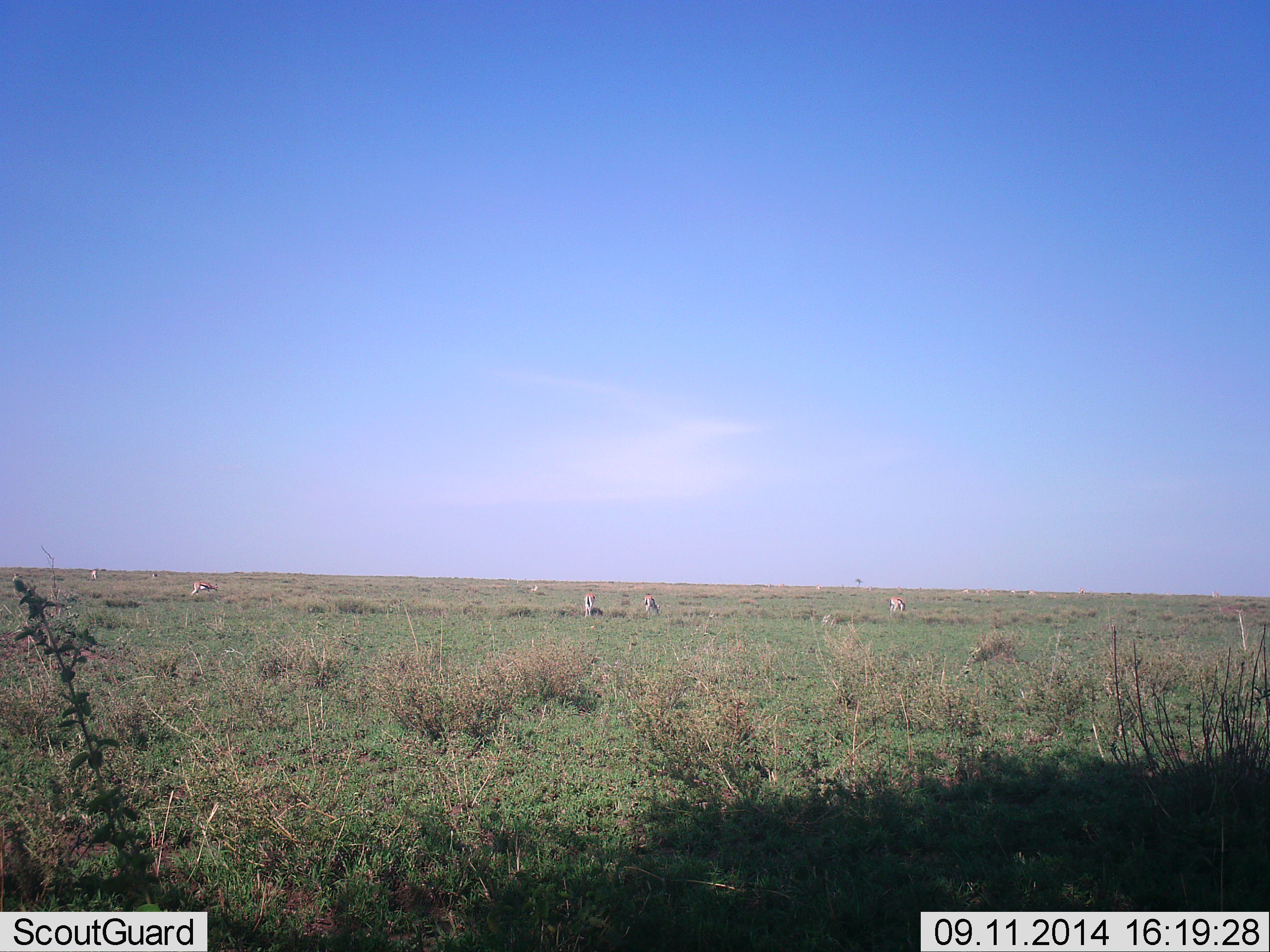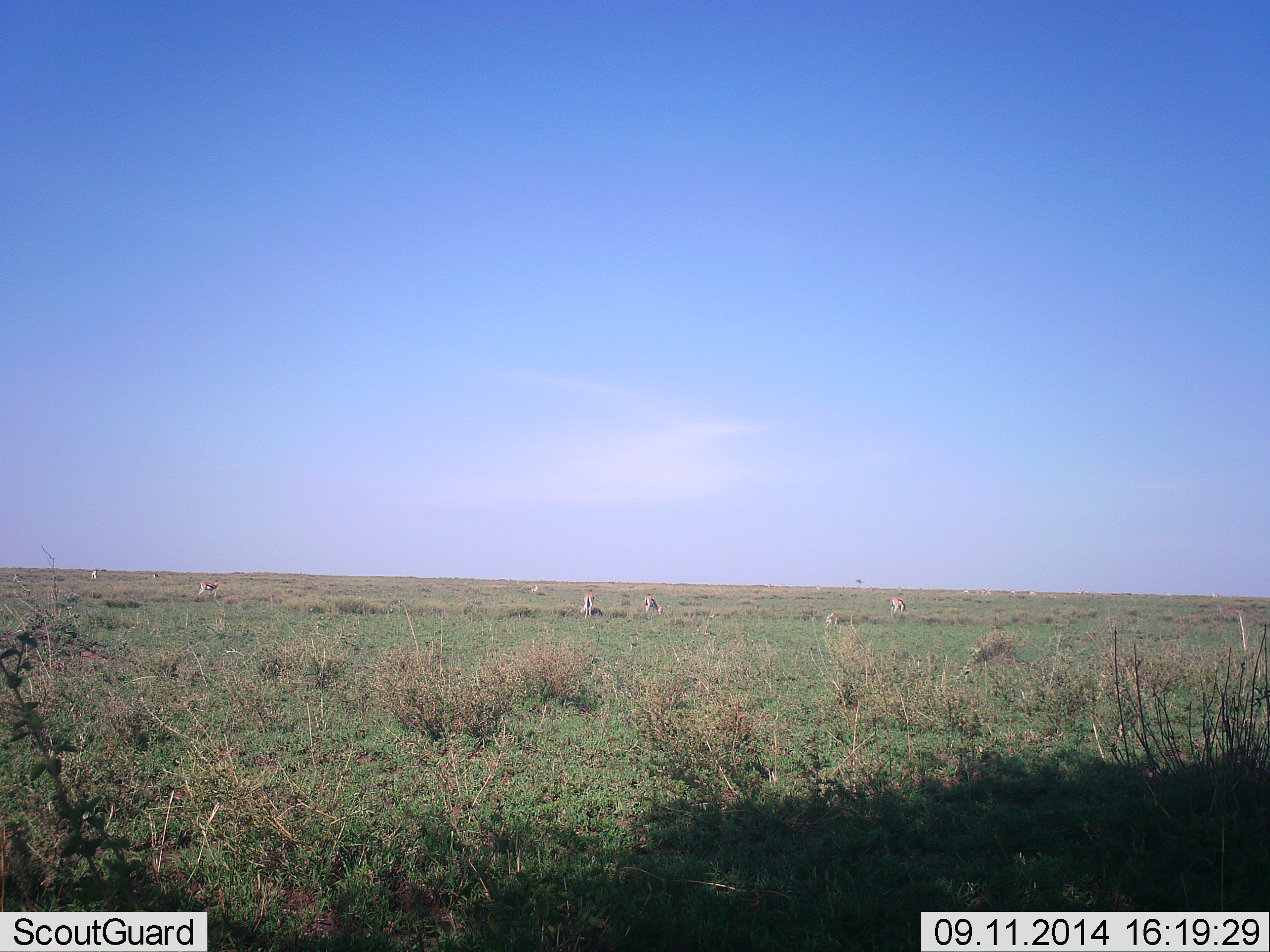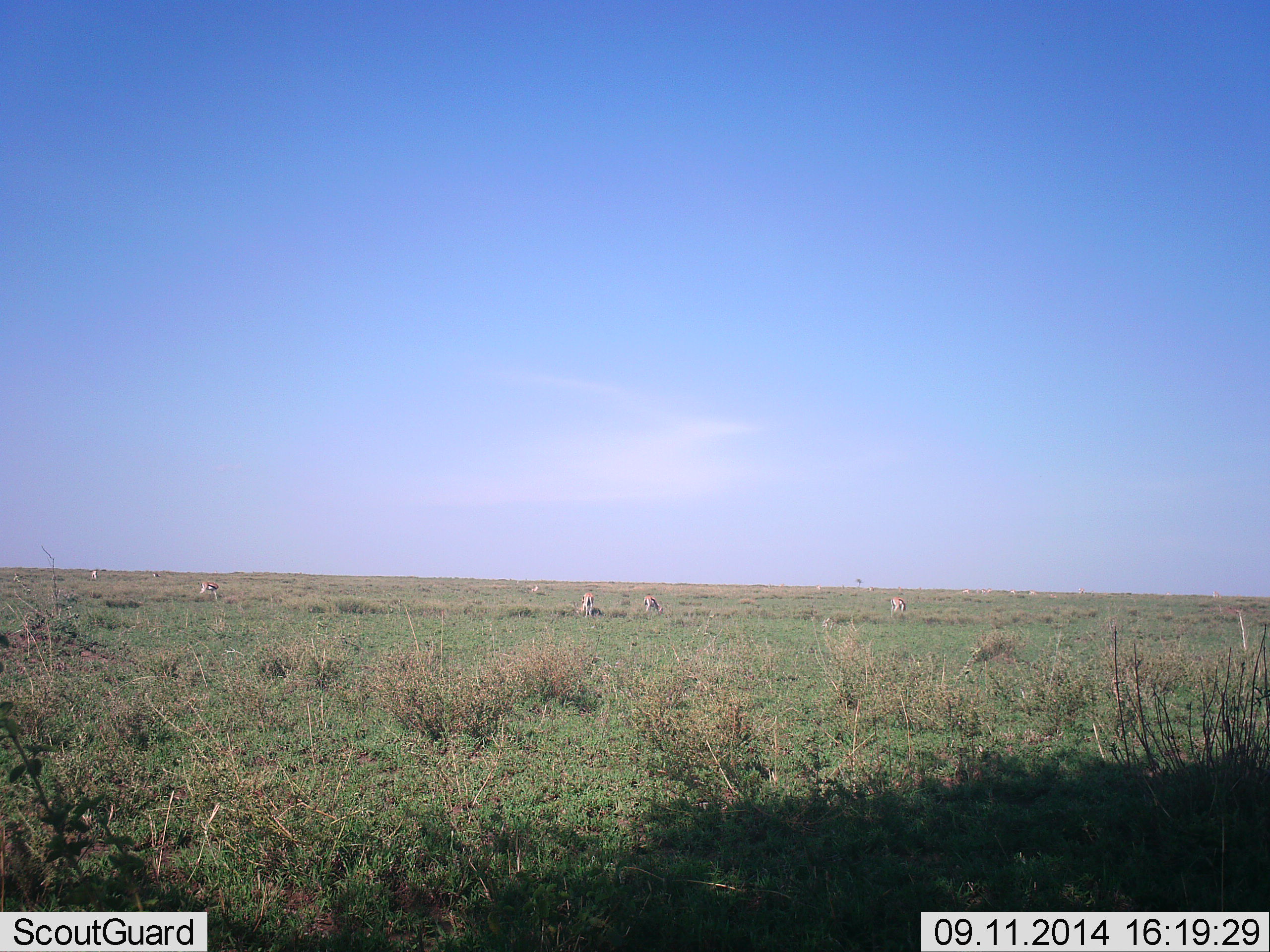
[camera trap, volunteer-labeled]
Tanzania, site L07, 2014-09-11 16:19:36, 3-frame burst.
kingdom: Animalia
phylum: Chordata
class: Mammalia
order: Artiodactyla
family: Bovidae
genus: Eudorcas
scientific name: Eudorcas thomsonii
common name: thomson's gazelle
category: gazellethomsons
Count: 8.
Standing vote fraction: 50%.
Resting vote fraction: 0%.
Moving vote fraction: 10%.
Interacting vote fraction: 0%.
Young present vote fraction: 0%.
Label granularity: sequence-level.